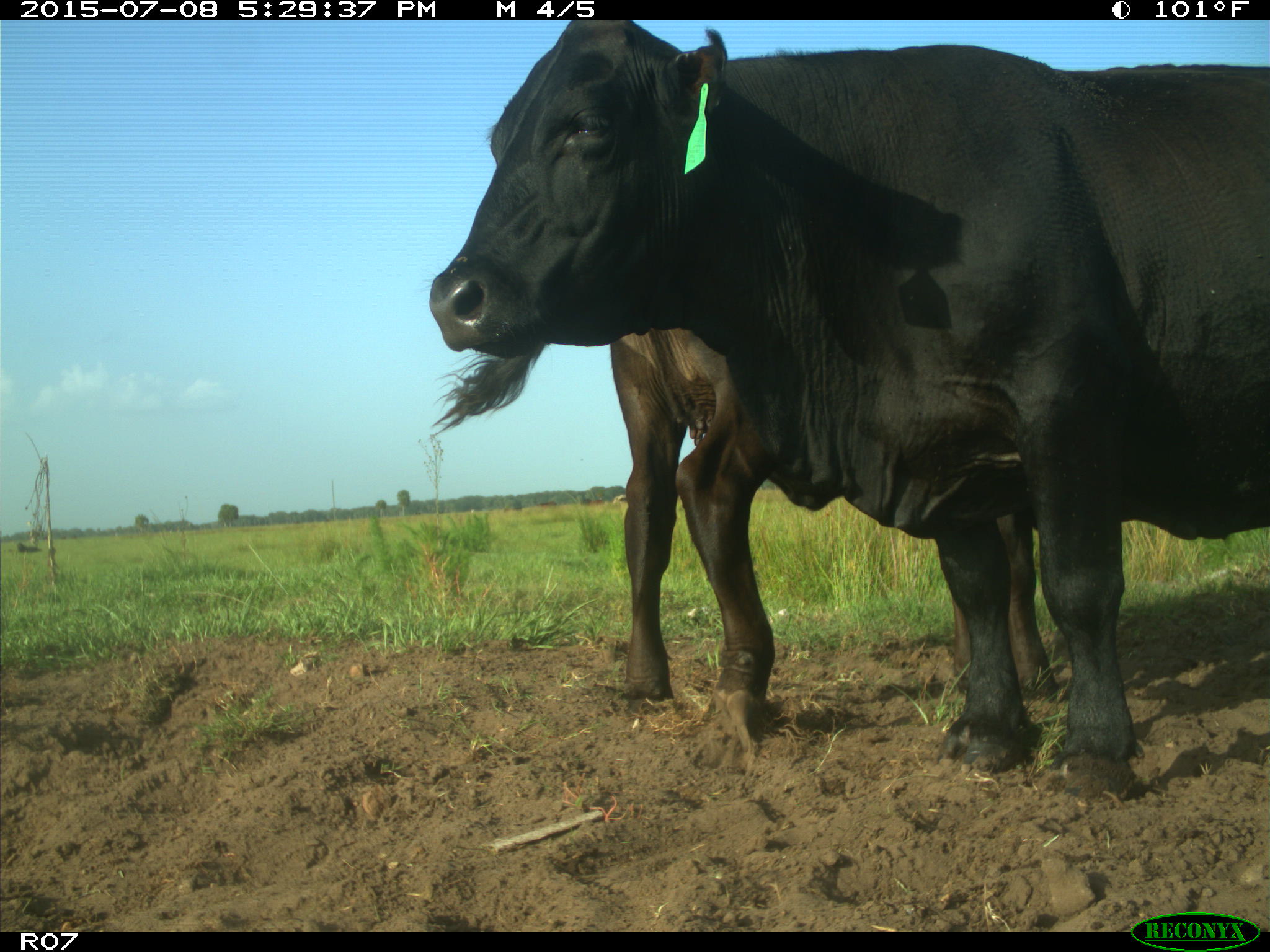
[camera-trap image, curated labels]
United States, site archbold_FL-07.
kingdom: Animalia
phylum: Chordata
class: Mammalia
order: Artiodactyla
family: Bovidae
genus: Bos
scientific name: Bos taurus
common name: domestic cow